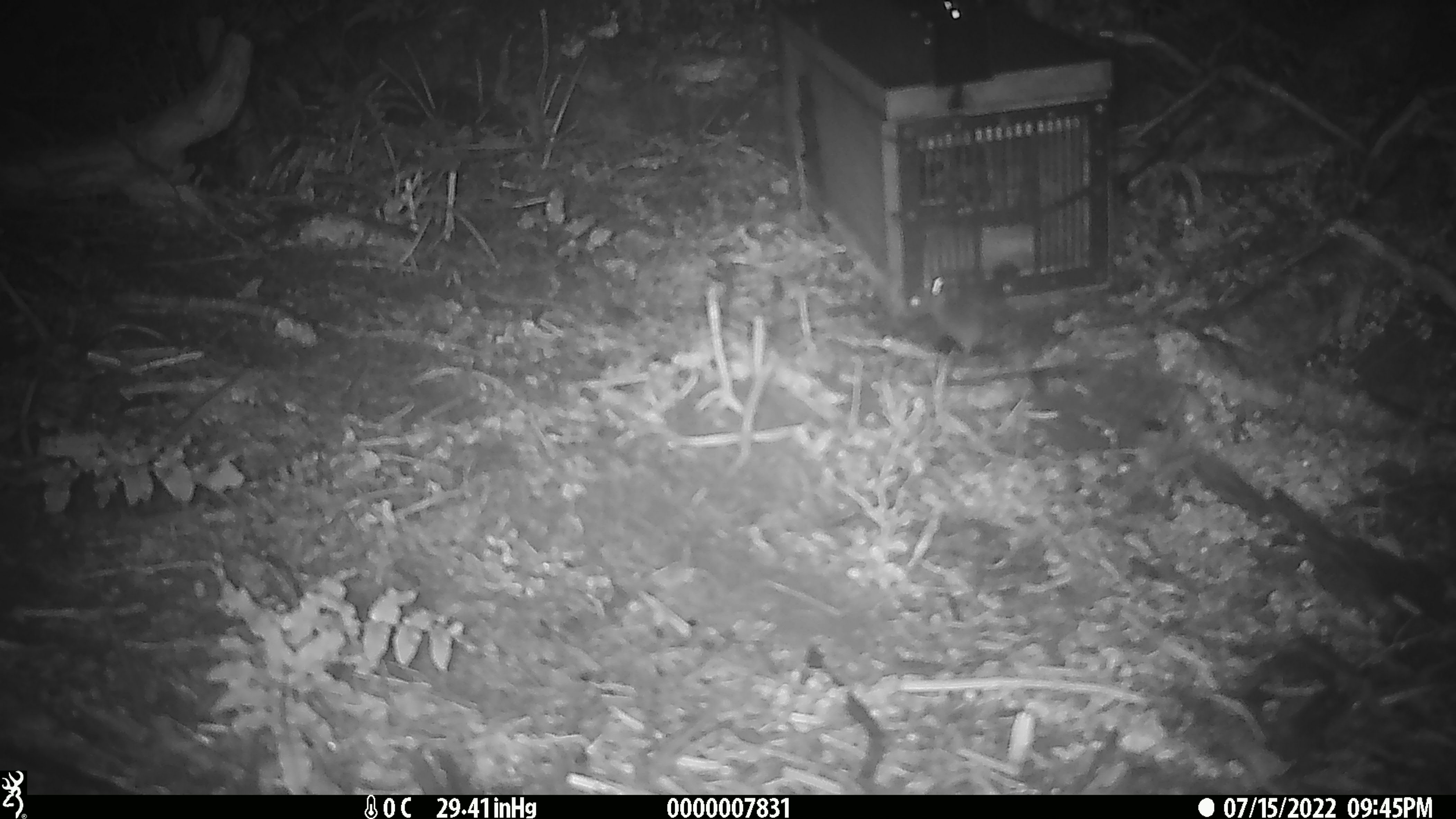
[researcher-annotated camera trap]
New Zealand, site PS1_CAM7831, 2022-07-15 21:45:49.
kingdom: Animalia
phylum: Chordata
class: Mammalia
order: Rodentia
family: Muridae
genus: Mus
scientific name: Mus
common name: mouse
Mouse (Mus).